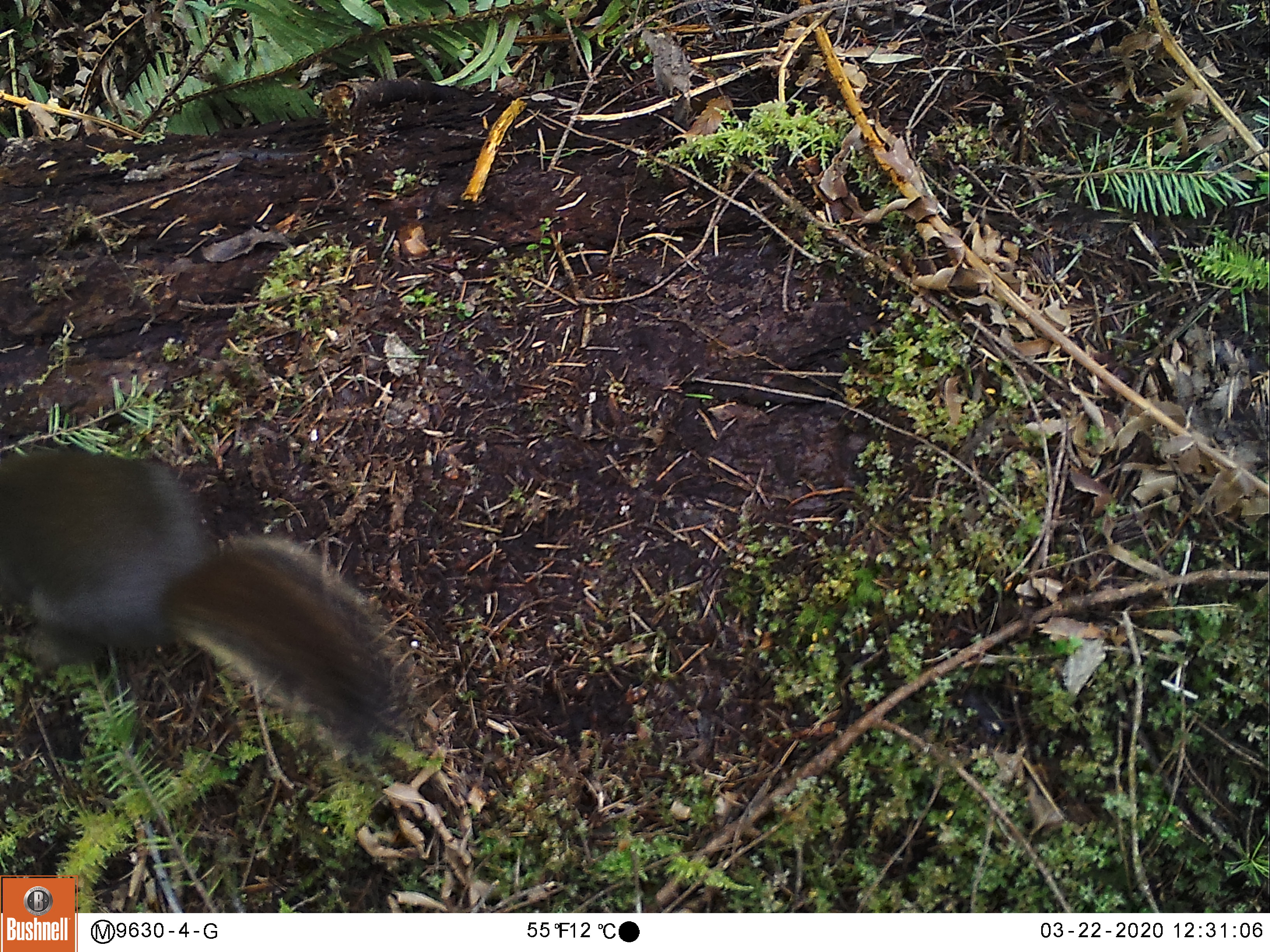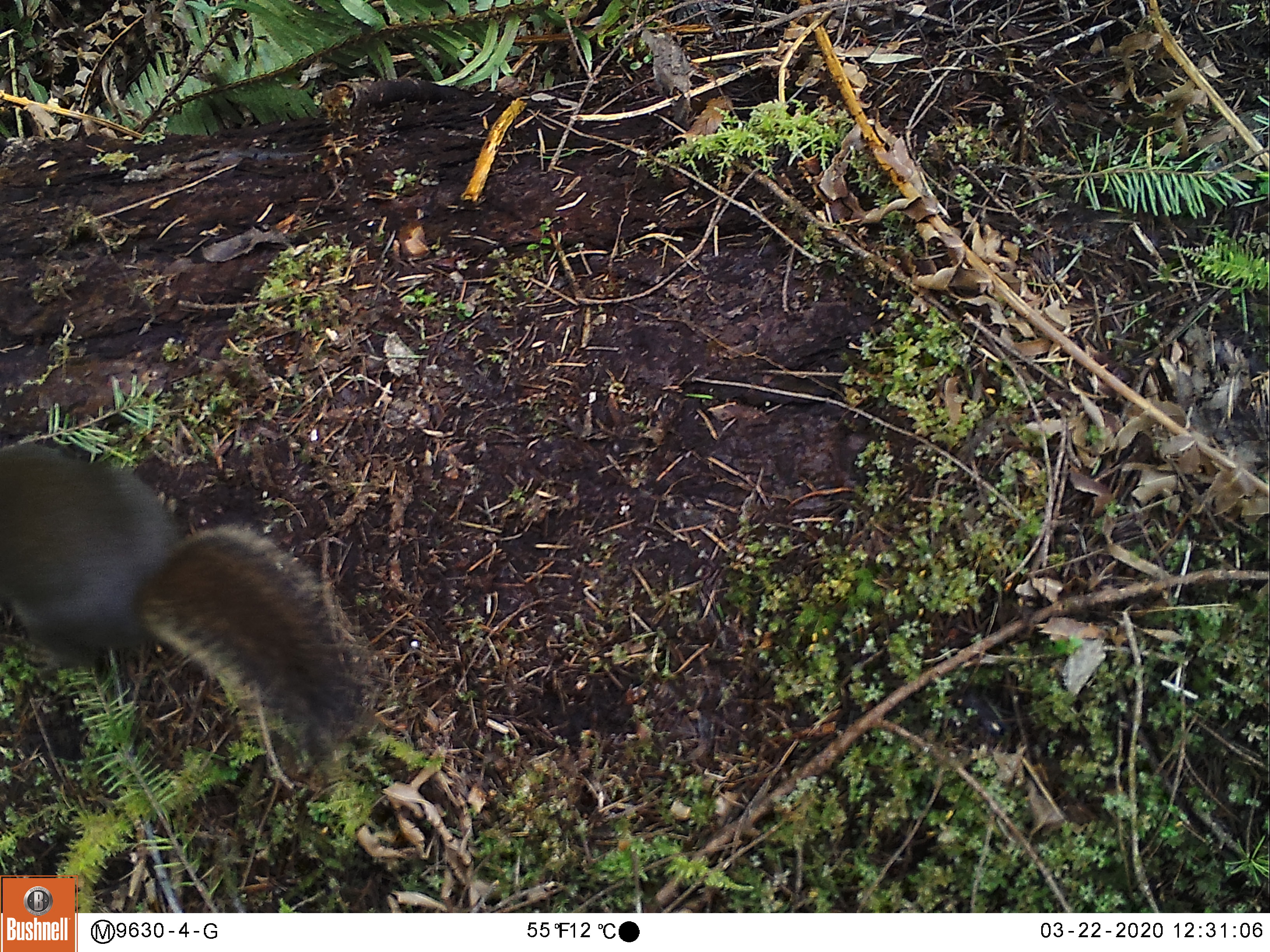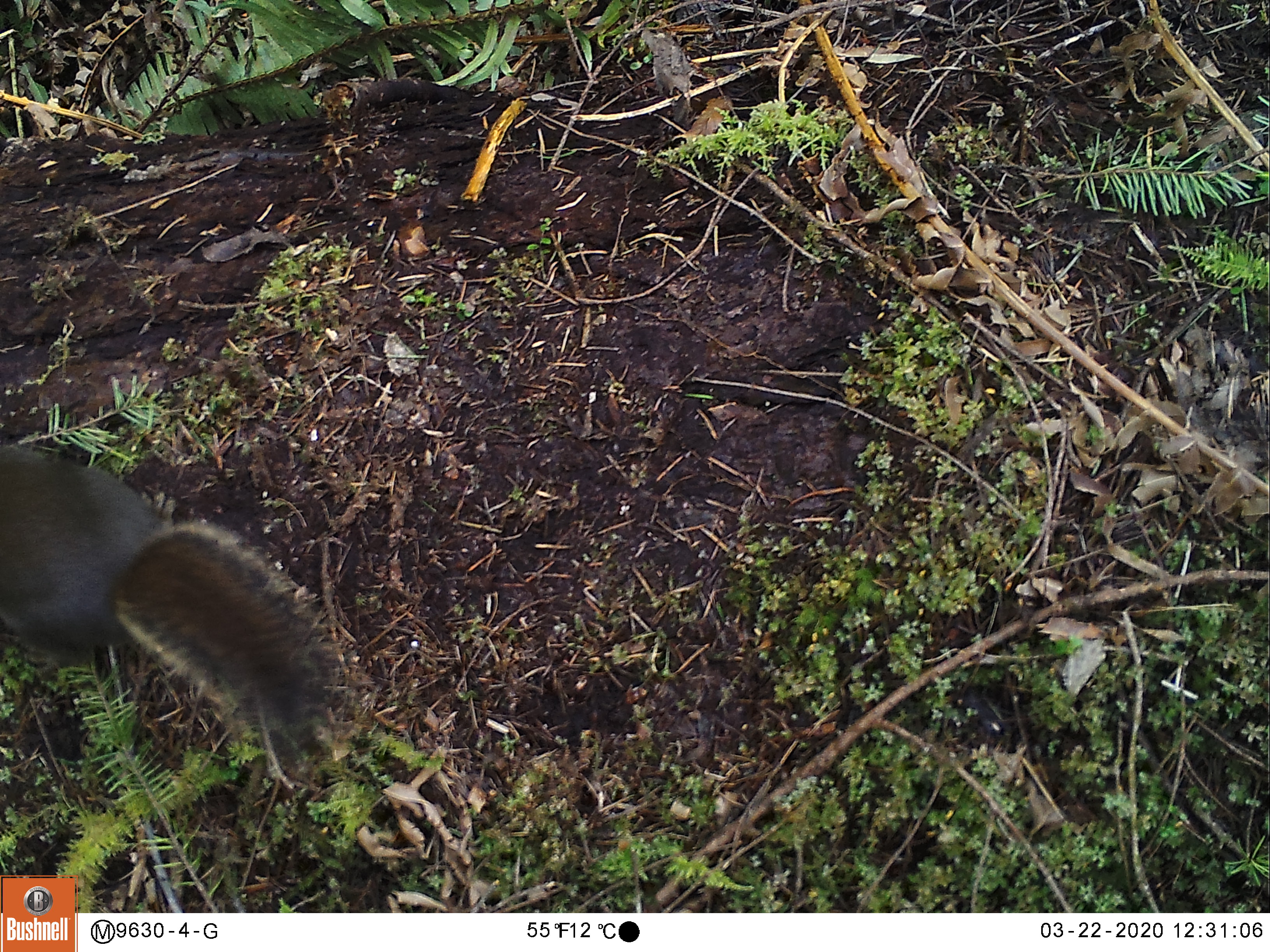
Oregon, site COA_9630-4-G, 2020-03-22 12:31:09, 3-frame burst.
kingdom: Animalia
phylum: Chordata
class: Mammalia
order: Rodentia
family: Sciuridae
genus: Tamiasciurus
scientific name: Tamiasciurus douglasii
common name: douglas squirrel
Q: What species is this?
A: Douglas squirrel (Tamiasciurus douglasii).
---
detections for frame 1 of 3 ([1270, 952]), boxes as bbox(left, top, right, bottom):
douglas squirrel: bbox(0, 447, 401, 743)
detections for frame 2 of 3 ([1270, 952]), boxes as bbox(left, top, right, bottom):
douglas squirrel: bbox(0, 437, 360, 764)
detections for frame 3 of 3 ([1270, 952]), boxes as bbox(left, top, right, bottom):
douglas squirrel: bbox(0, 442, 326, 731)